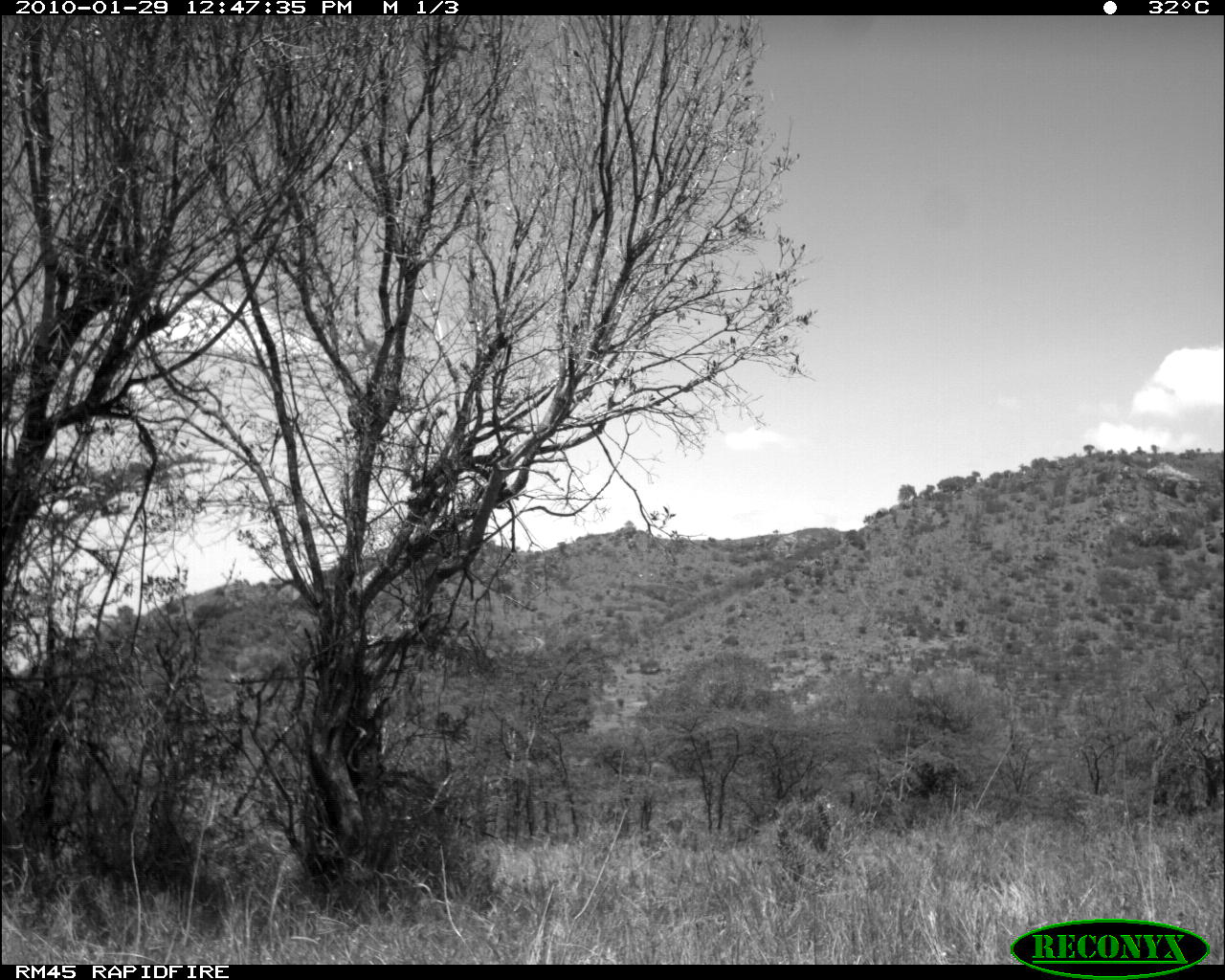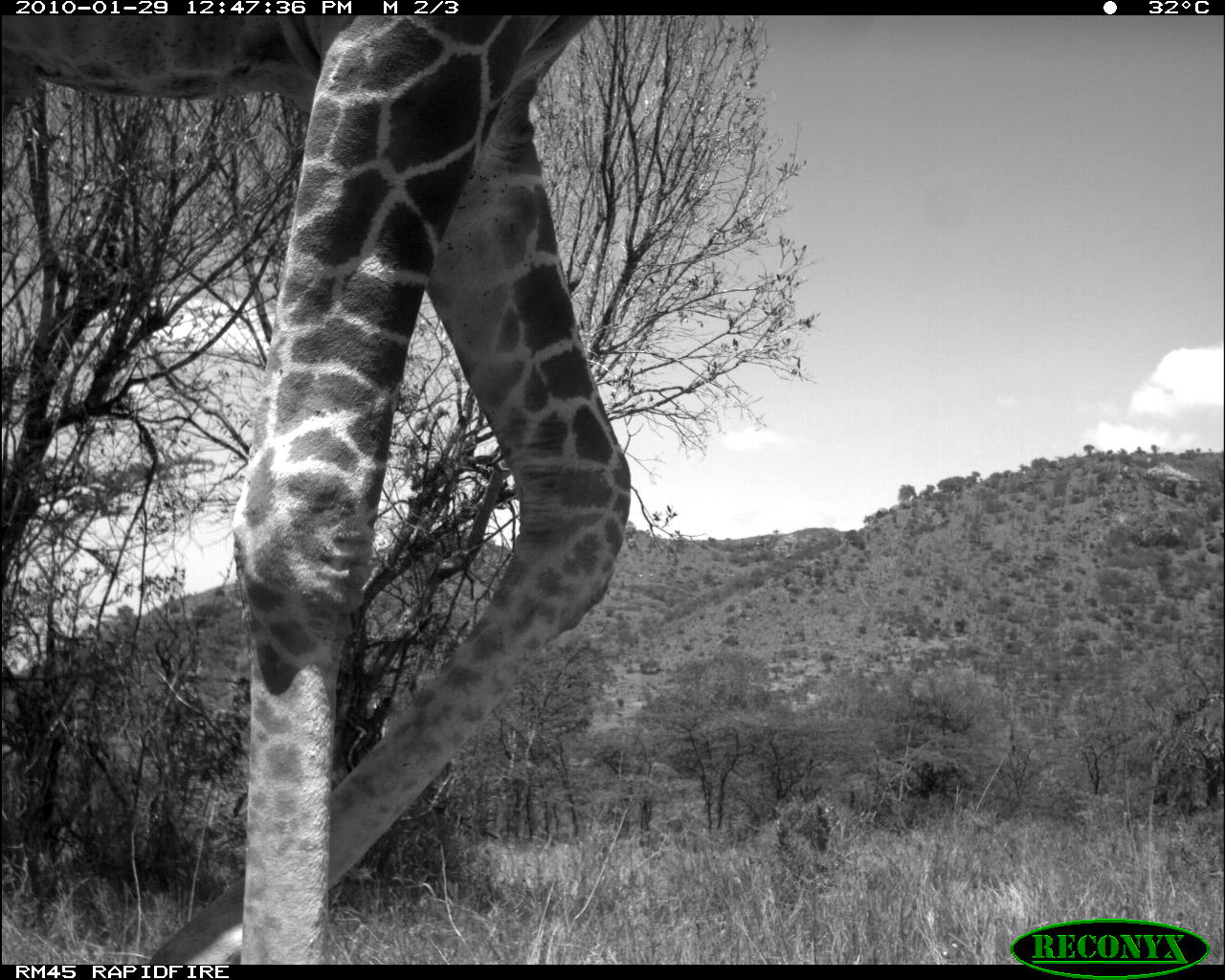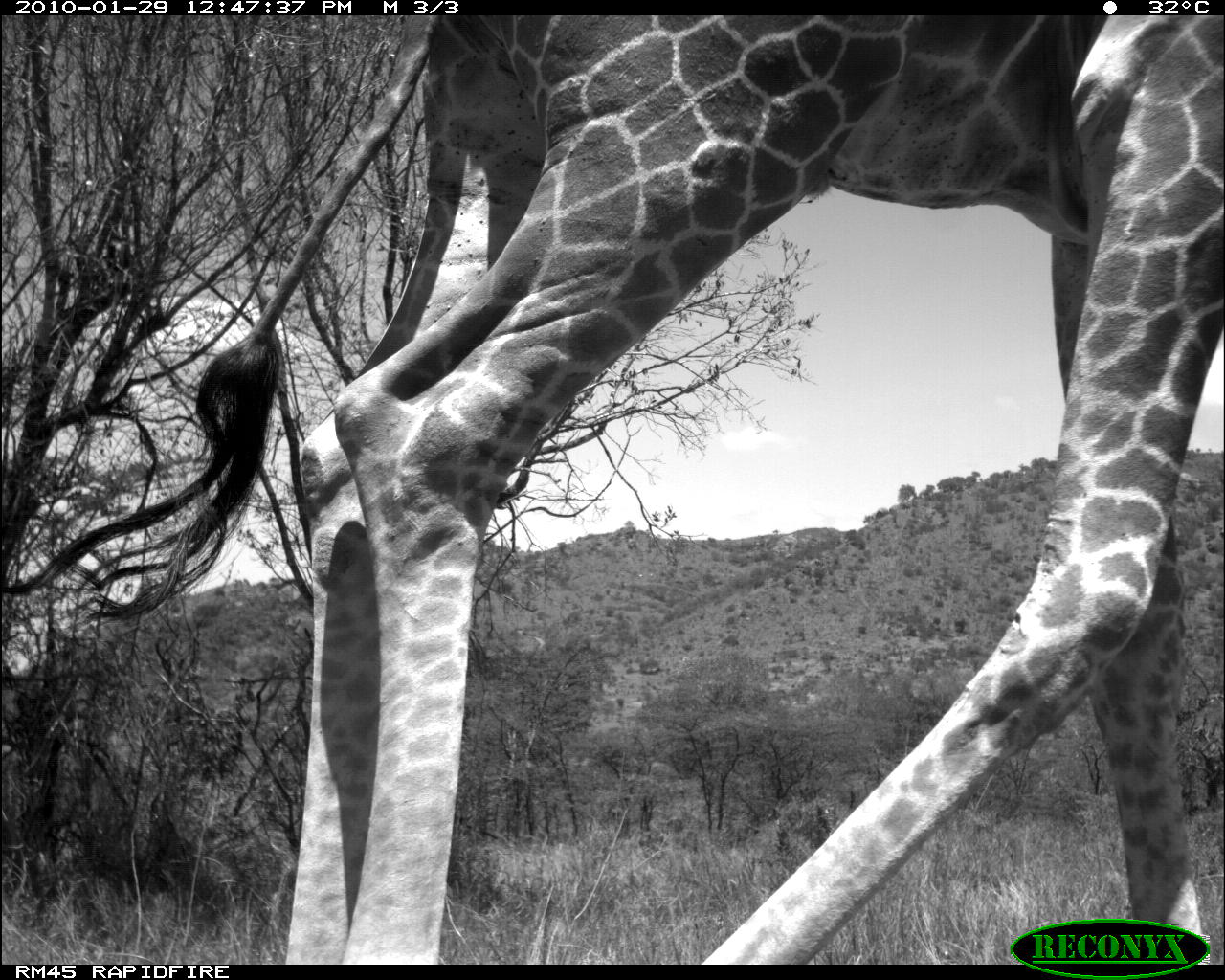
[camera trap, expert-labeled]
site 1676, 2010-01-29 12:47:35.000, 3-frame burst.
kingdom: Animalia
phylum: Chordata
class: Mammalia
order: Artiodactyla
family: Giraffidae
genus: Giraffa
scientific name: Giraffa camelopardalis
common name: giraffe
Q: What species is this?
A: Giraffa camelopardalis (giraffe).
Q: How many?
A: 1.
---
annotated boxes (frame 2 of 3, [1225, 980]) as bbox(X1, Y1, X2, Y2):
giraffa camelopardalis: bbox(1, 14, 632, 964)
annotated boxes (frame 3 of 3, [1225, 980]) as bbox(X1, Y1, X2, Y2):
giraffa camelopardalis: bbox(94, 9, 1225, 962)